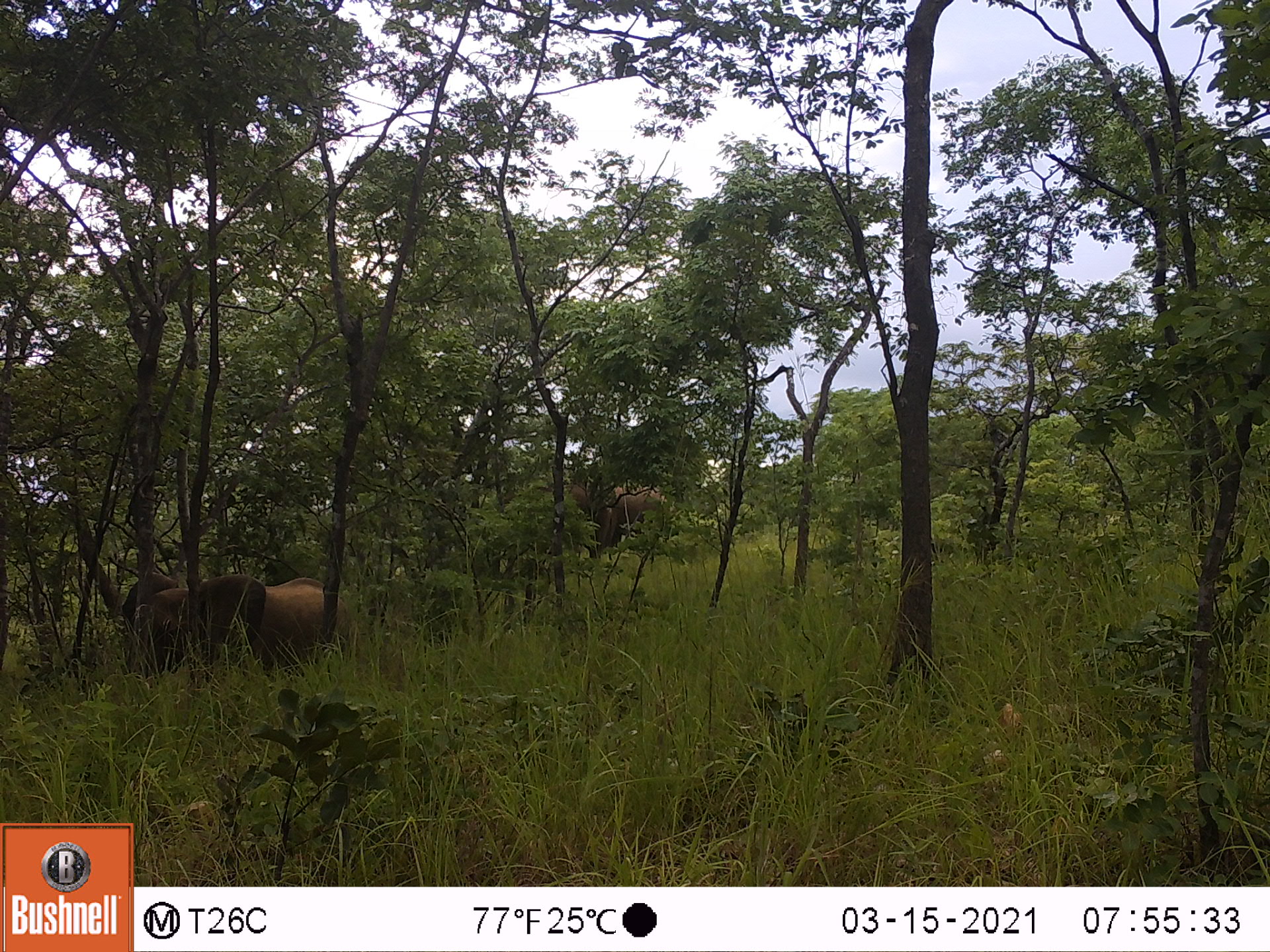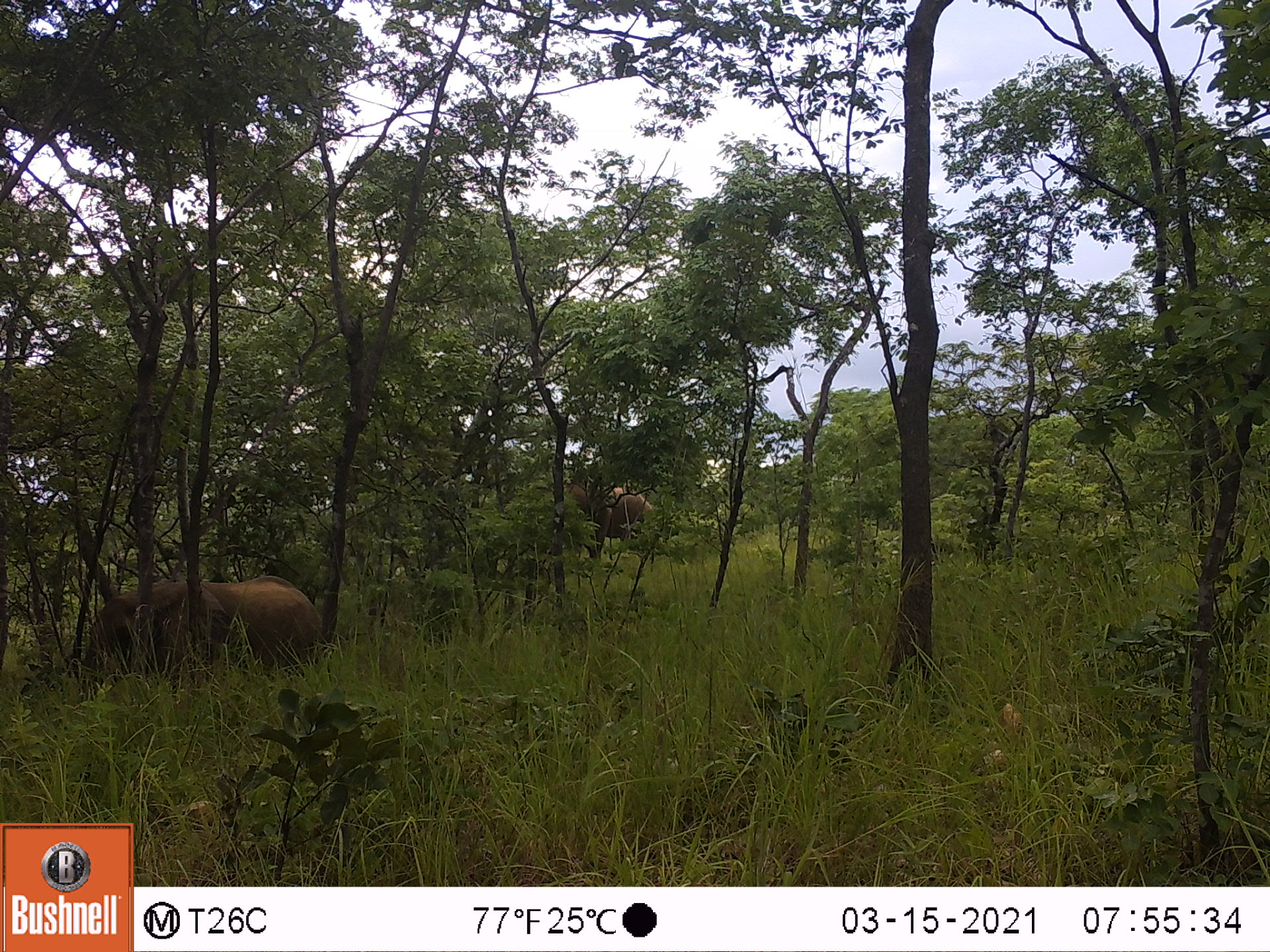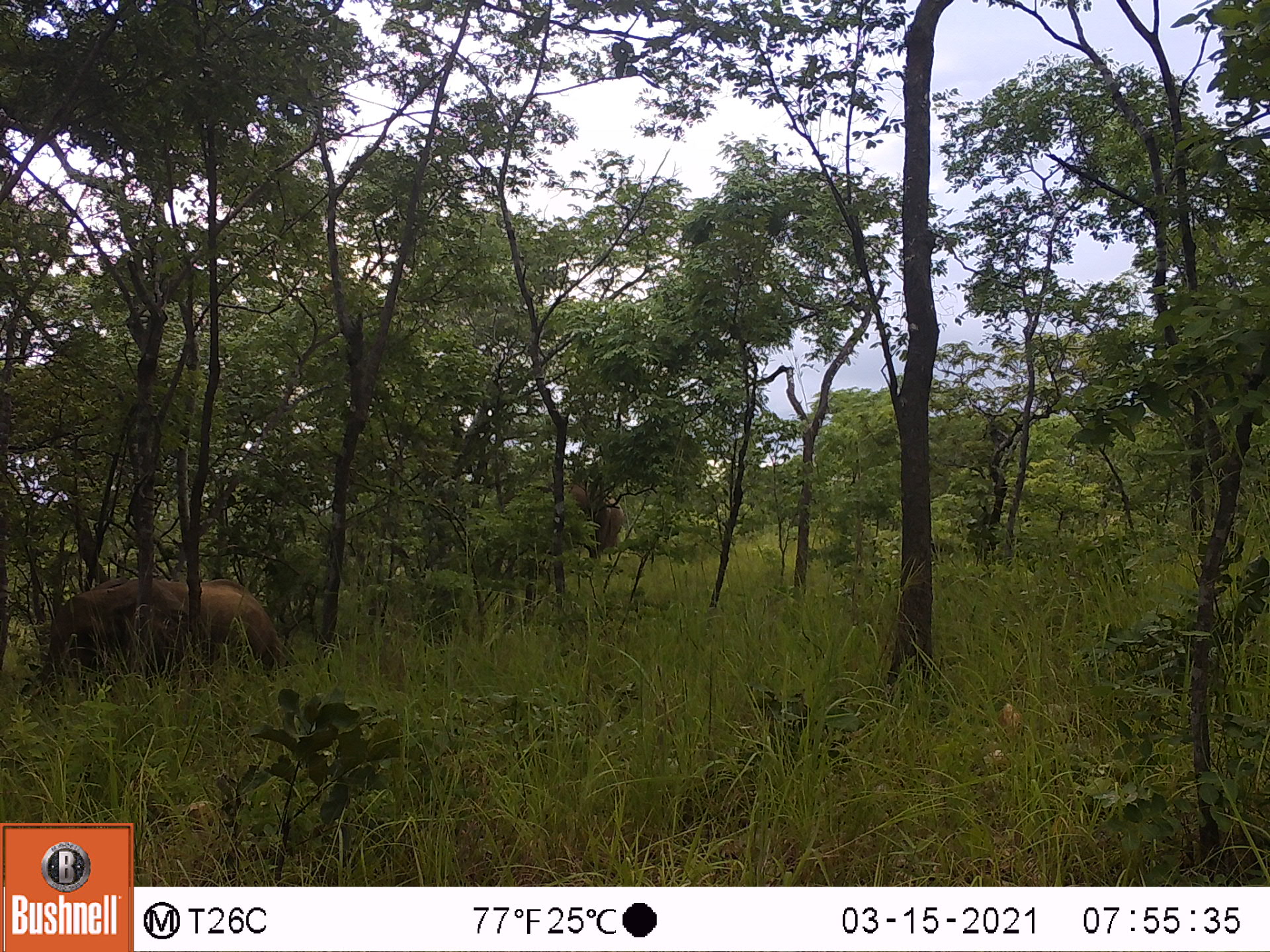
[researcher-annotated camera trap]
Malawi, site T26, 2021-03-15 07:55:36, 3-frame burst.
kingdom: Animalia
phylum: Chordata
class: Mammalia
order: Proboscidea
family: Elephantidae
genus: Loxodonta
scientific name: Loxodonta africana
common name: african savanna elephant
African savanna elephant (Loxodonta africana), count 2.